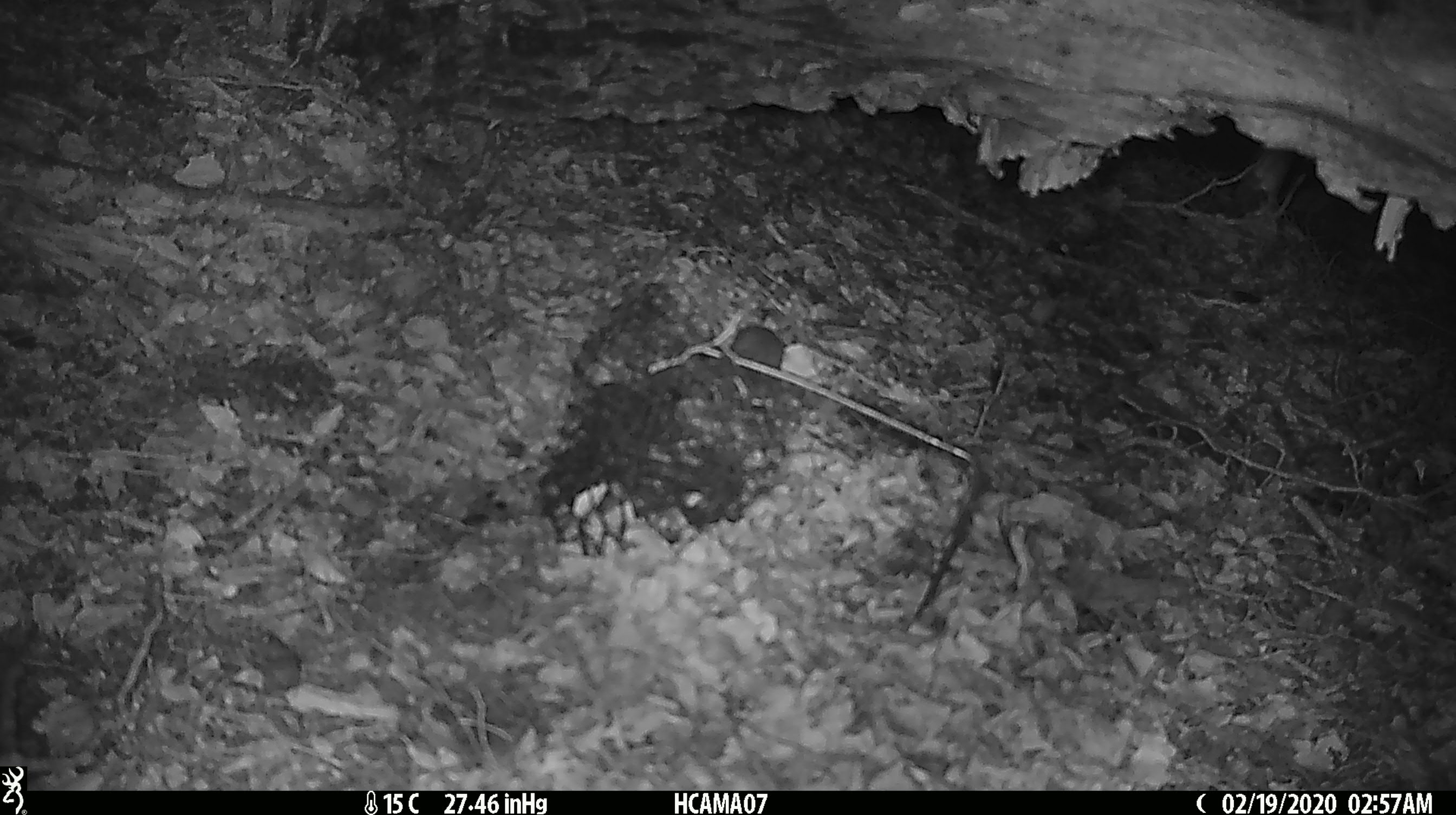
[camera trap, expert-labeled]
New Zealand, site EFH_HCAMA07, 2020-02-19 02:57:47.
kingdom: Animalia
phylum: Chordata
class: Mammalia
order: Rodentia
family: Muridae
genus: Mus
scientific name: Mus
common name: mouse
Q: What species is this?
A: Mouse (Mus).